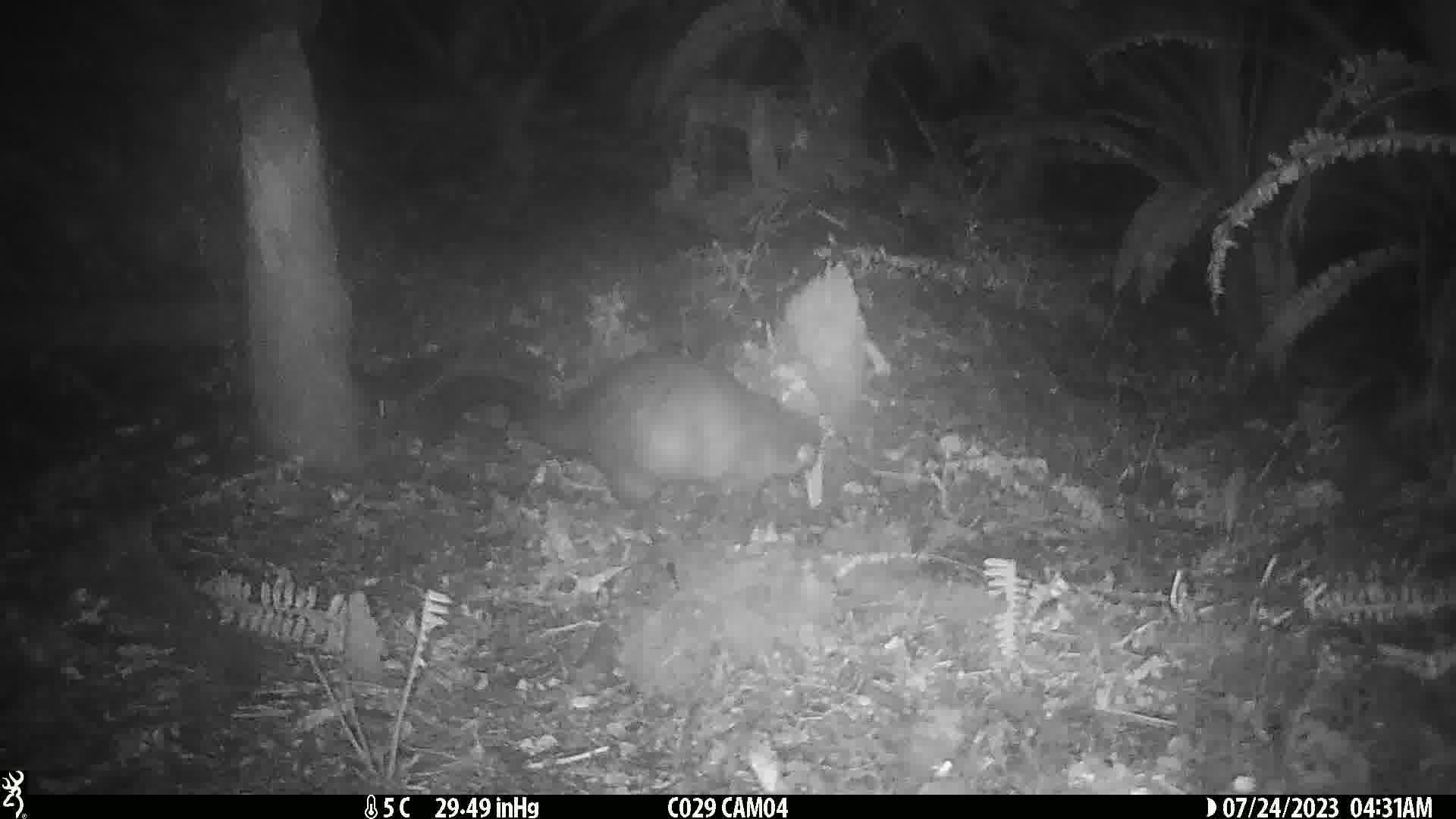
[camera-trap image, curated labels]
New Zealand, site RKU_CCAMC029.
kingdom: Animalia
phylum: Chordata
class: Mammalia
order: Diprotodontia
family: Phalangeridae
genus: Trichosurus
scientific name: Trichosurus vulpecula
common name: common brushtail possum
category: possum